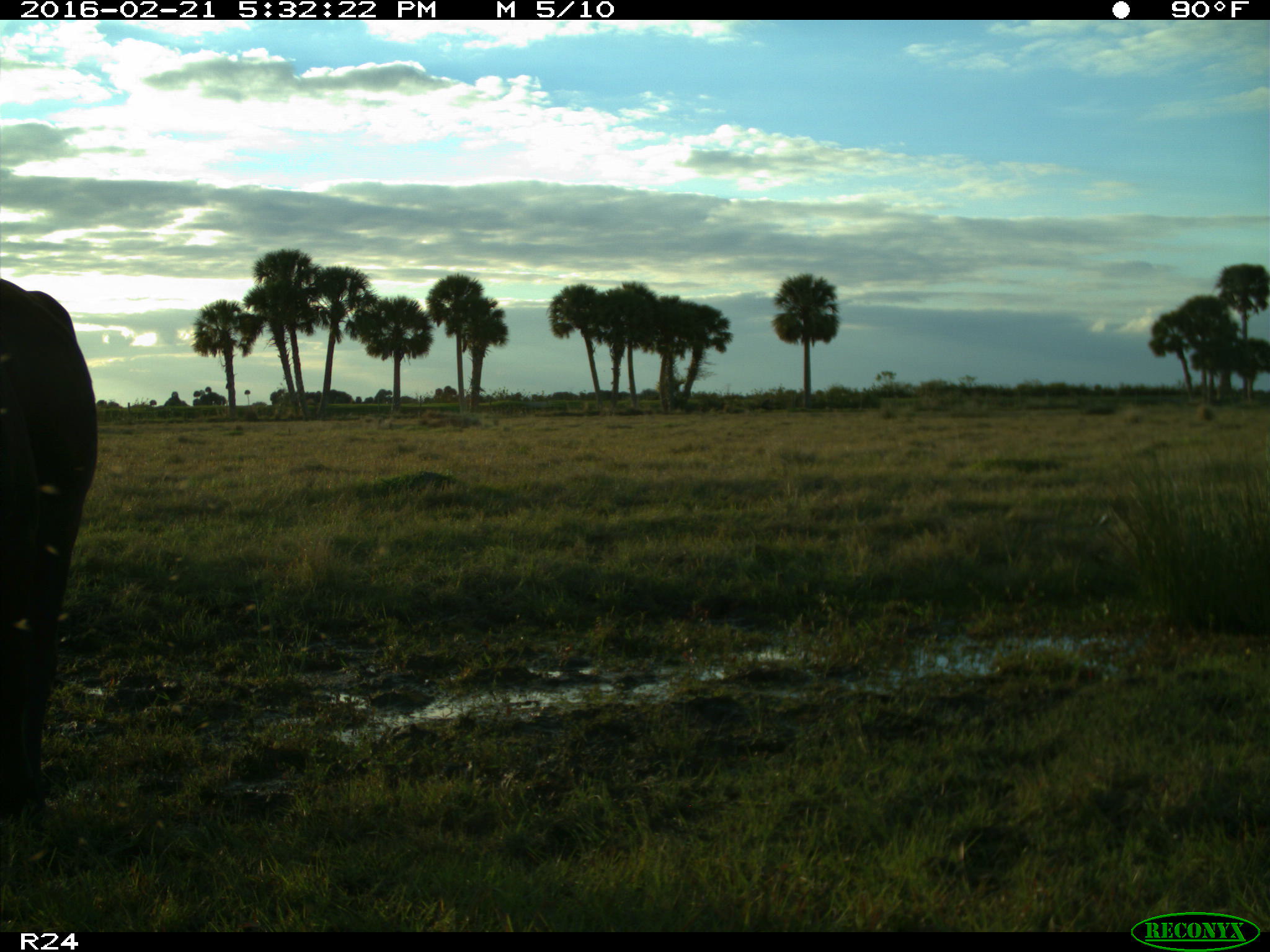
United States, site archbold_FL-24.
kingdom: Animalia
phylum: Chordata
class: Mammalia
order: Artiodactyla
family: Bovidae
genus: Bos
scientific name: Bos taurus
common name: domestic cow